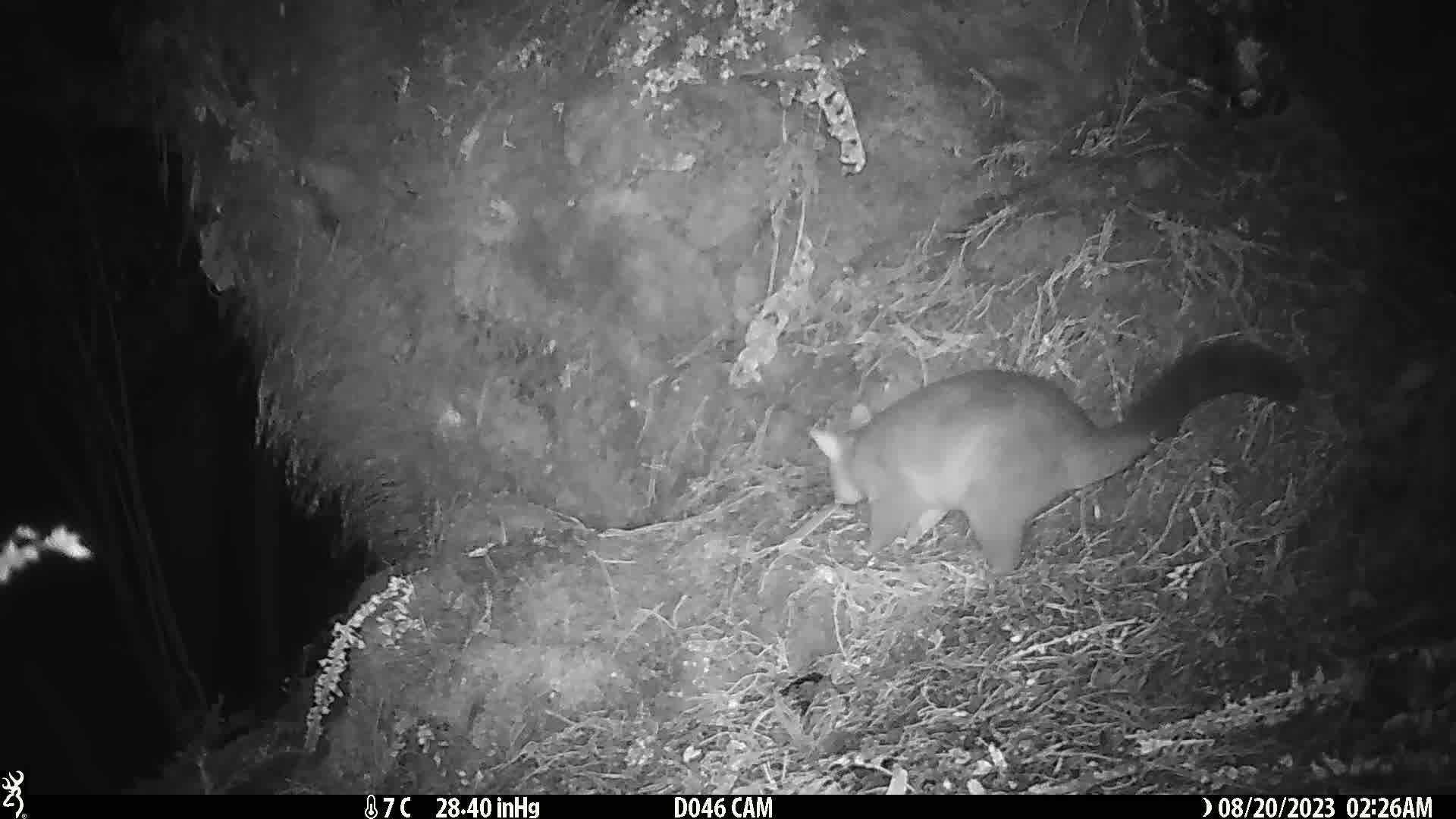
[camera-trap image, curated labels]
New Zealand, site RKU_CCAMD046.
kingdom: Animalia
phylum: Chordata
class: Mammalia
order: Diprotodontia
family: Phalangeridae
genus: Trichosurus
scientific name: Trichosurus vulpecula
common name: common brushtail possum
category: possum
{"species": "possum (common brushtail possum) (Trichosurus vulpecula)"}